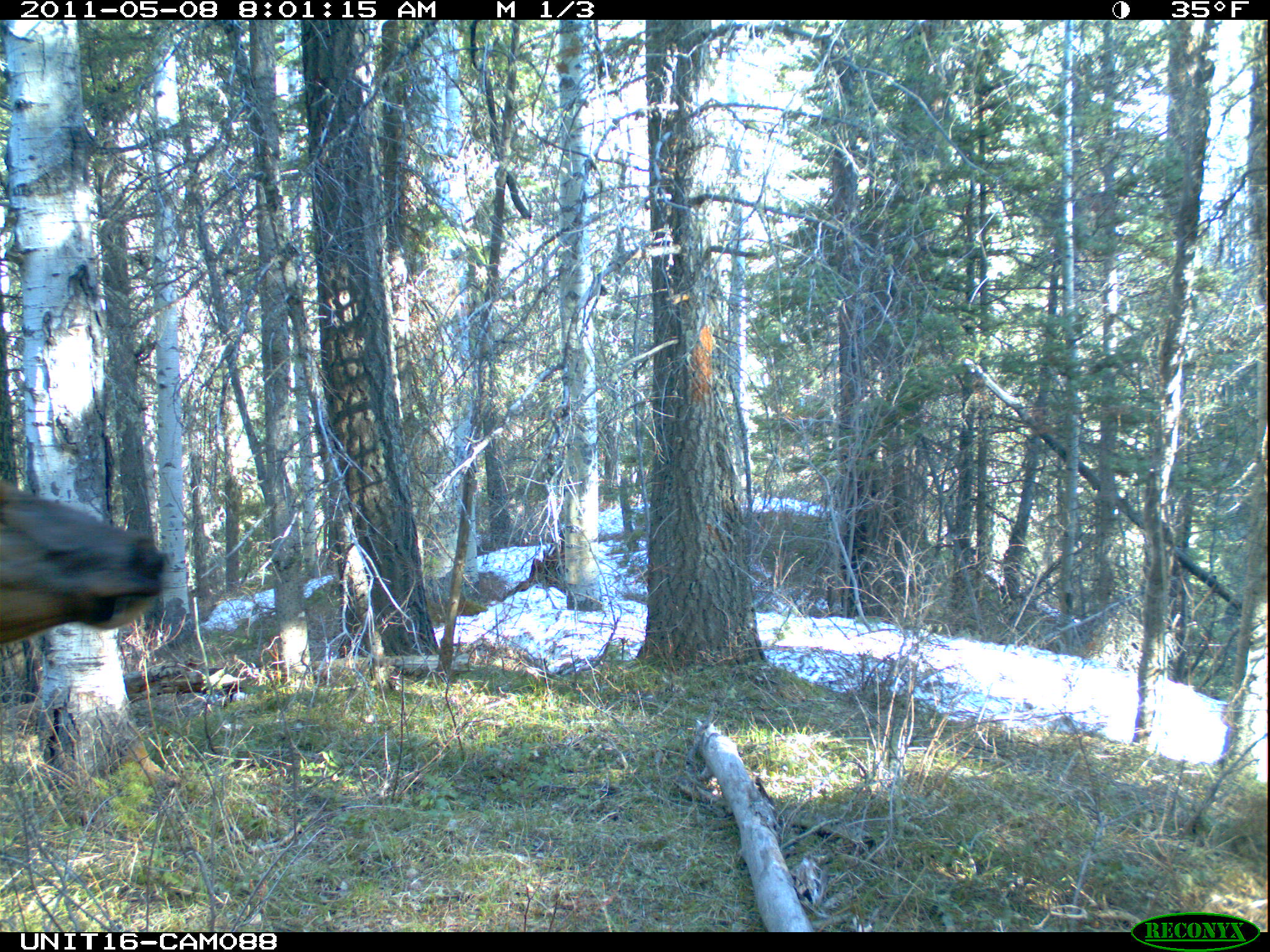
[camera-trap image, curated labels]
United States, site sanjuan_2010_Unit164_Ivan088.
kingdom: Animalia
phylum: Chordata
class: Mammalia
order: Artiodactyla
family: Cervidae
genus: Cervus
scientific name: Cervus elaphus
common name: red deer